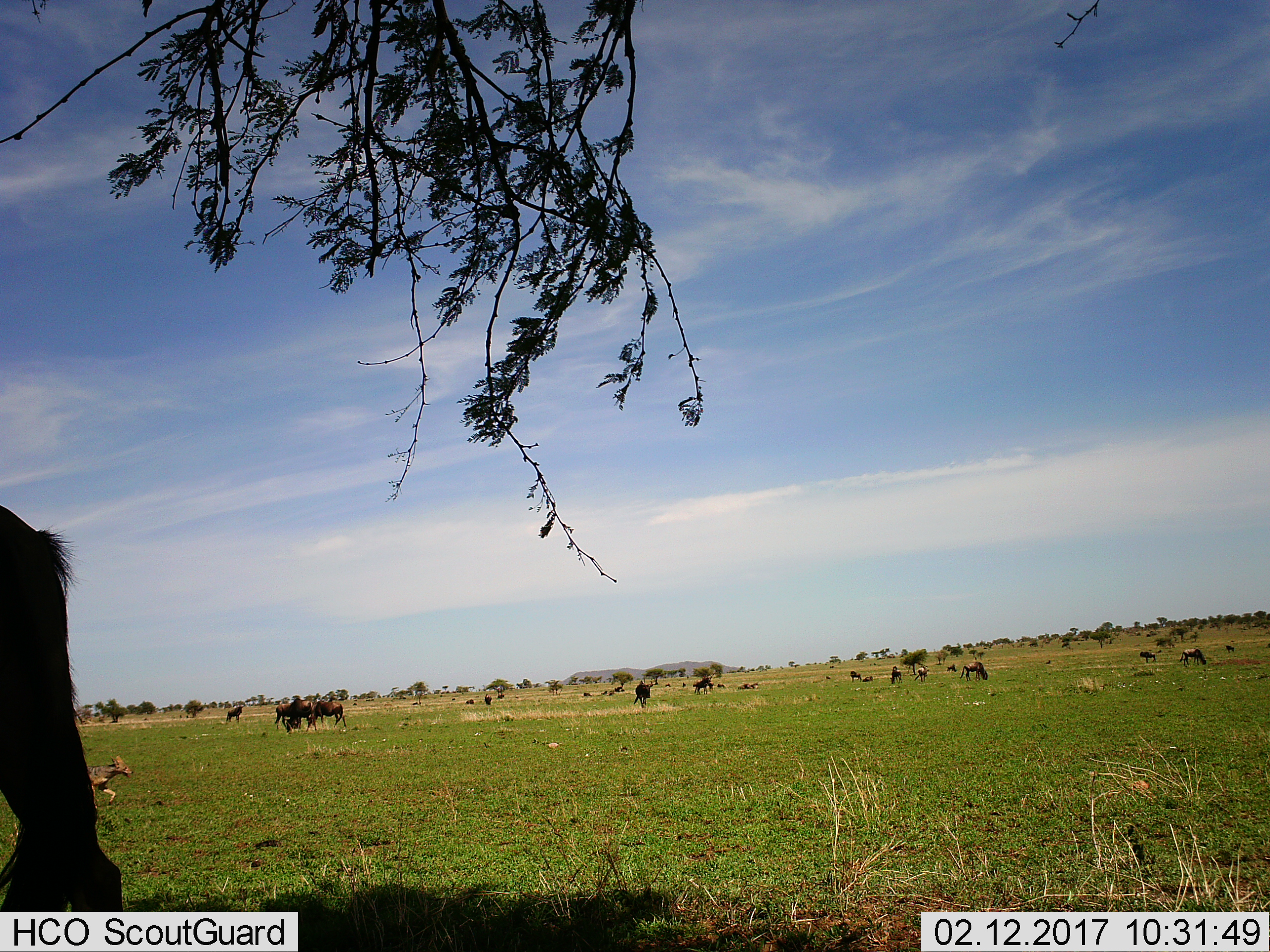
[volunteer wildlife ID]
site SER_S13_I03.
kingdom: Animalia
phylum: Chordata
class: Mammalia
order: Artiodactyla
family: Bovidae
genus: Connochaetes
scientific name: Connochaetes taurinus taurinus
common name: blue wildebeest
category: wildebeestblue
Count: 11-50.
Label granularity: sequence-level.